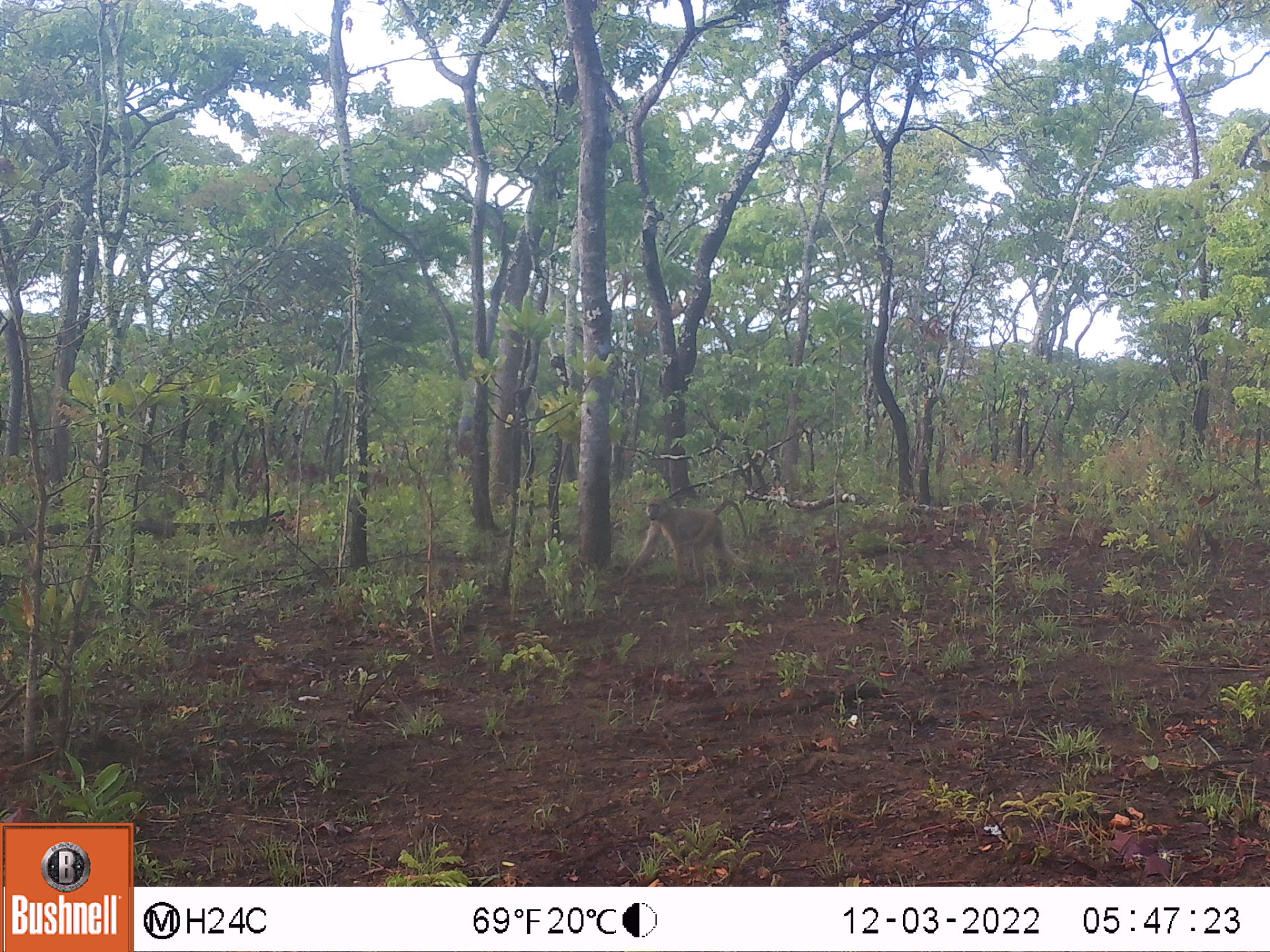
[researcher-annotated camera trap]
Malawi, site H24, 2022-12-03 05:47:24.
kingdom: Animalia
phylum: Chordata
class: Mammalia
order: Primates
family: Cercopithecidae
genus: Papio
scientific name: Papio cynocephalus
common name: yellow baboon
Yellow baboon (Papio cynocephalus), count 1.